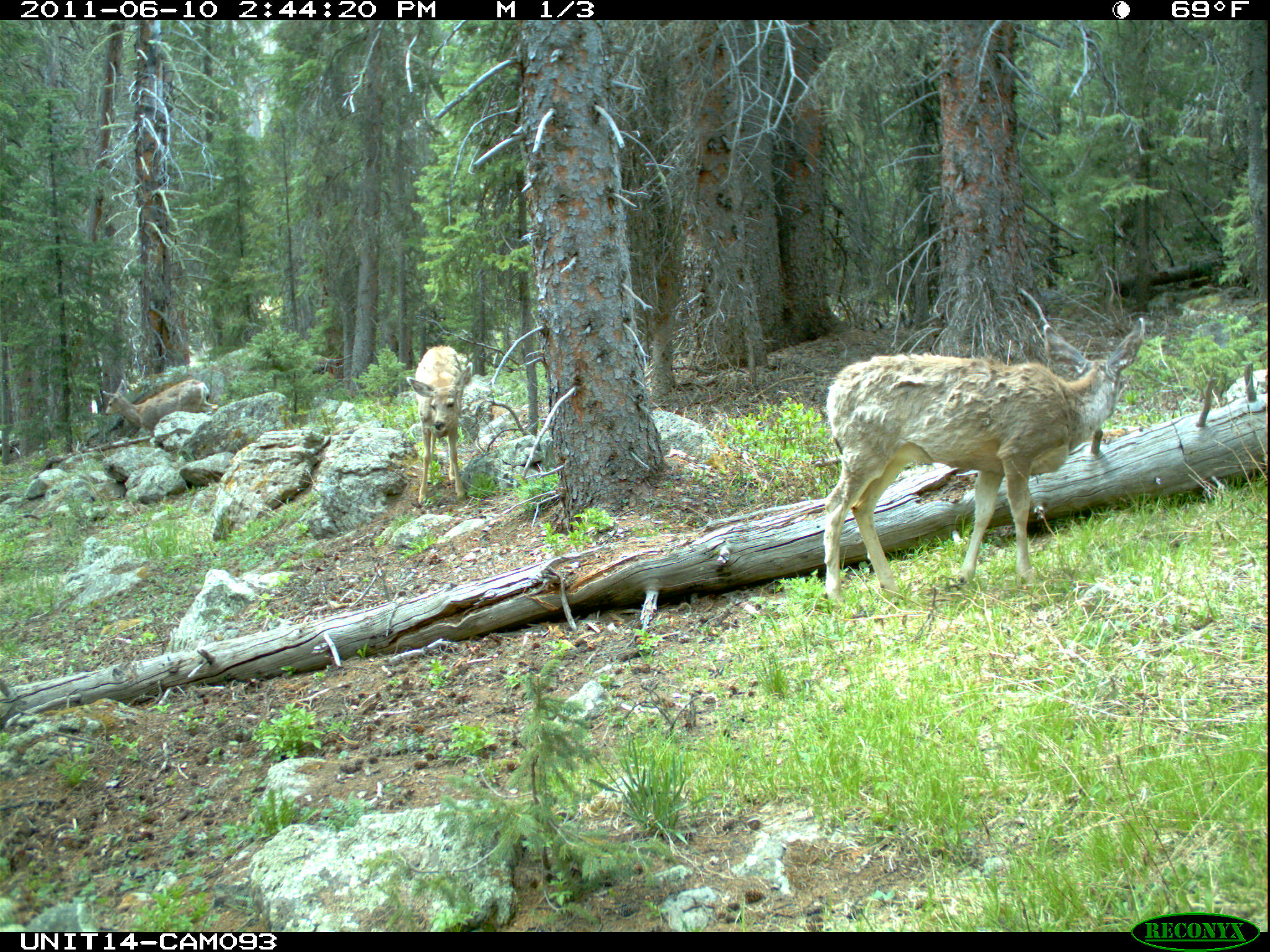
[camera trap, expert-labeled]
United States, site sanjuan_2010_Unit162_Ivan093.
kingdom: Animalia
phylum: Chordata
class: Mammalia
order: Artiodactyla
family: Cervidae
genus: Odocoileus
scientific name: Odocoileus hemionus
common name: mule deer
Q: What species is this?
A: Odocoileus hemionus (mule deer).